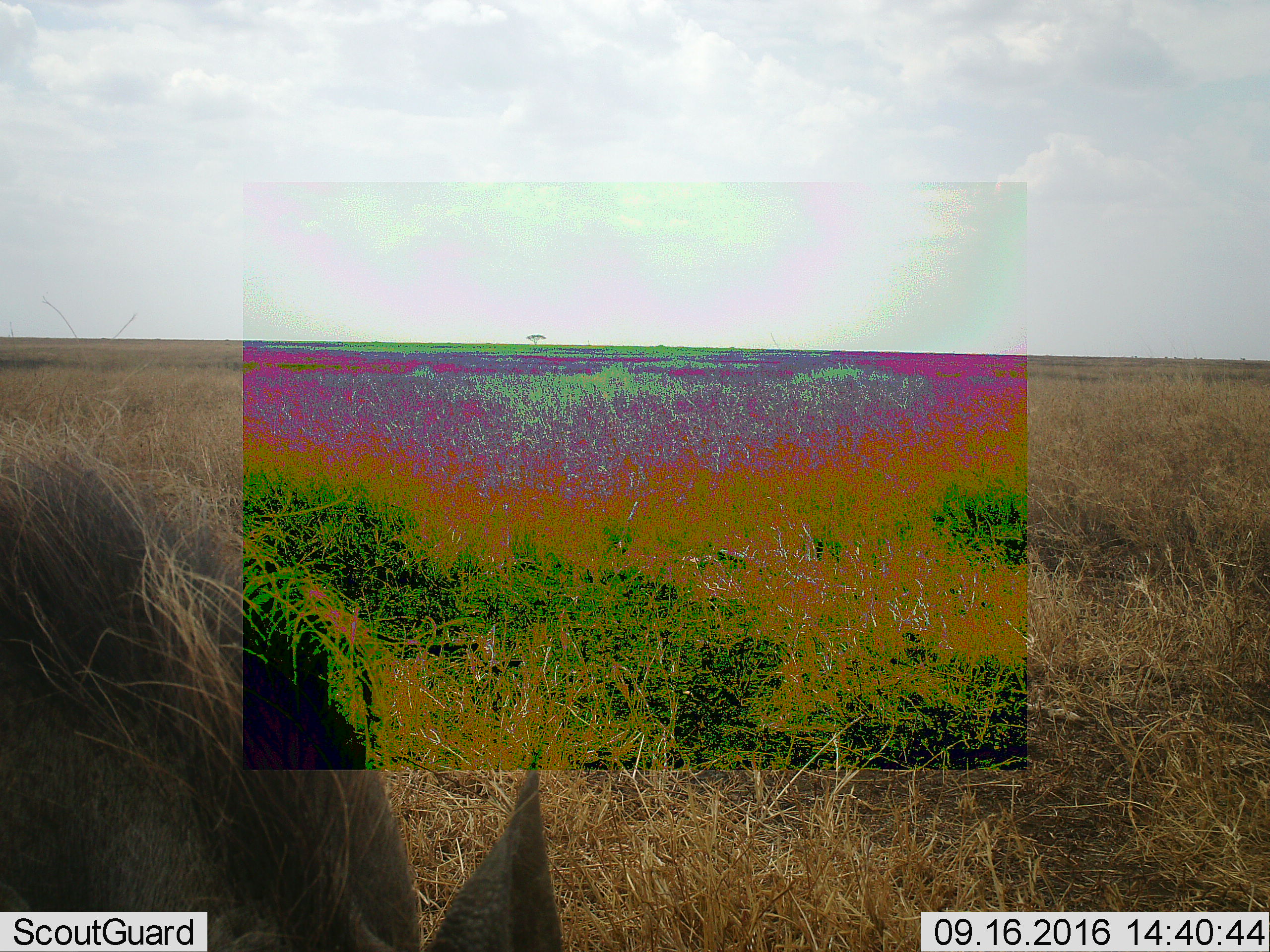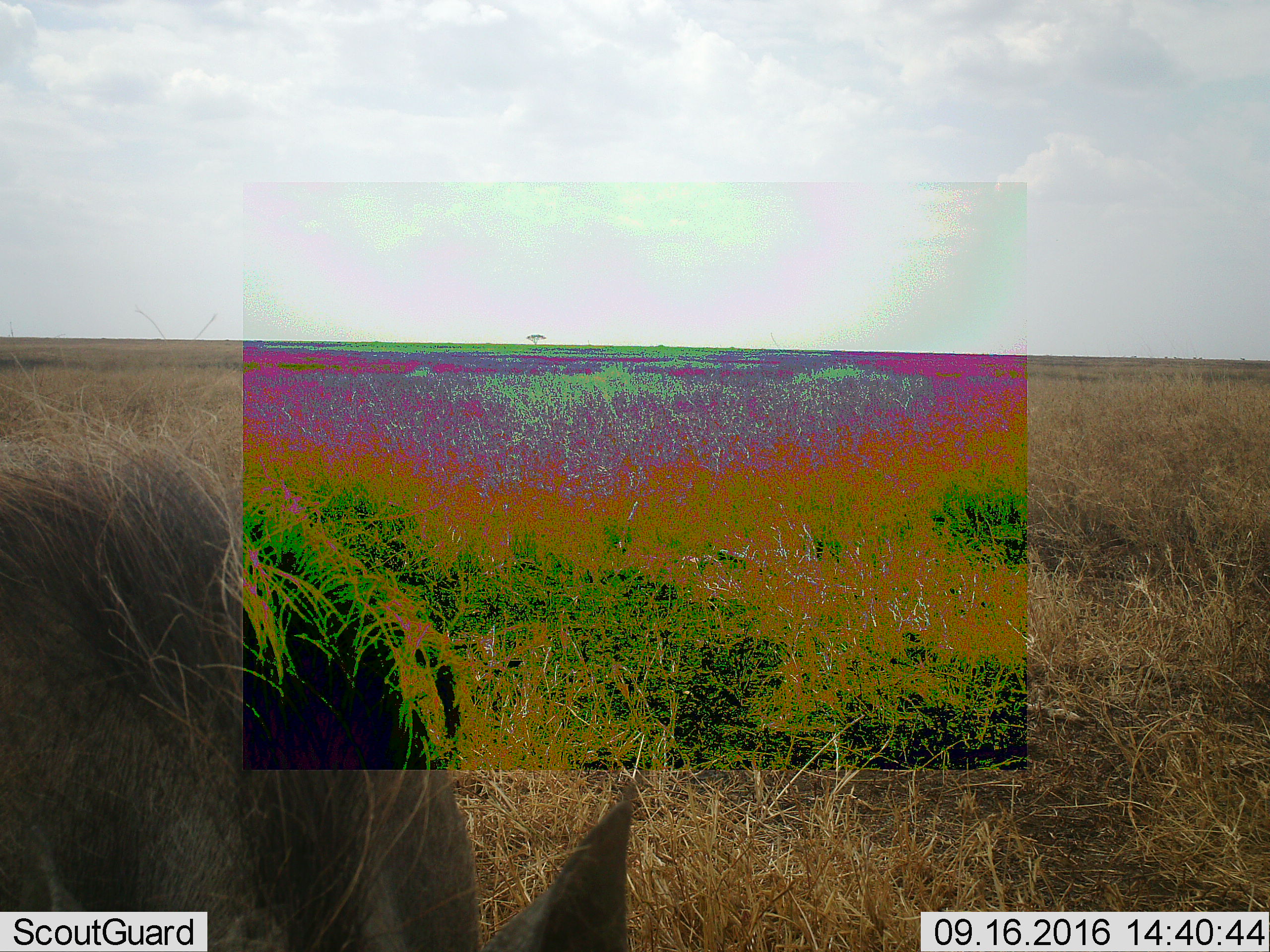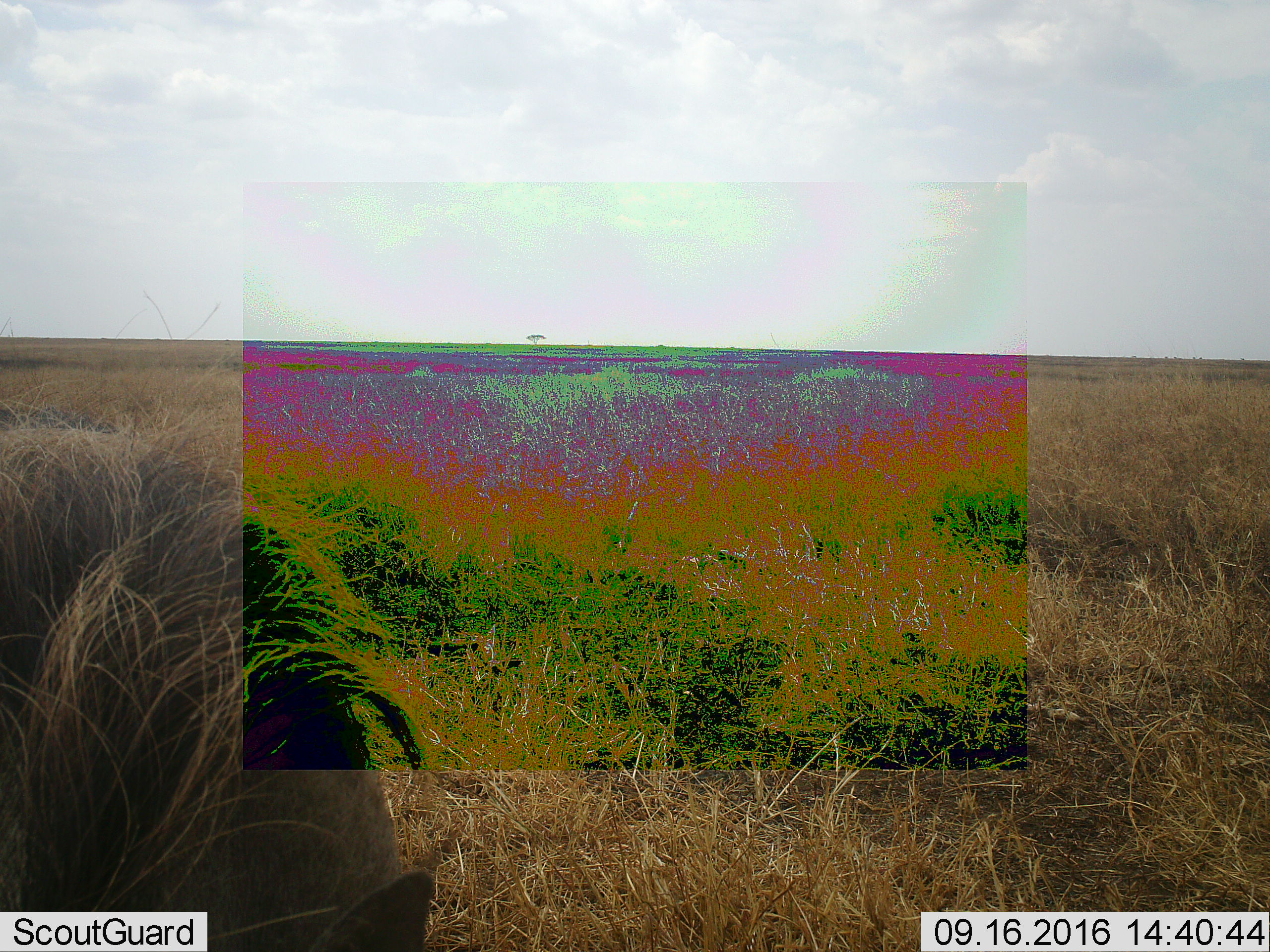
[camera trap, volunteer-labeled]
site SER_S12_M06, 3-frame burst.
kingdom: Animalia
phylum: Chordata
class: Mammalia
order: Artiodactyla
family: Suidae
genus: Phacochoerus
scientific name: Phacochoerus africanus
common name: warthog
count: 1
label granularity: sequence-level